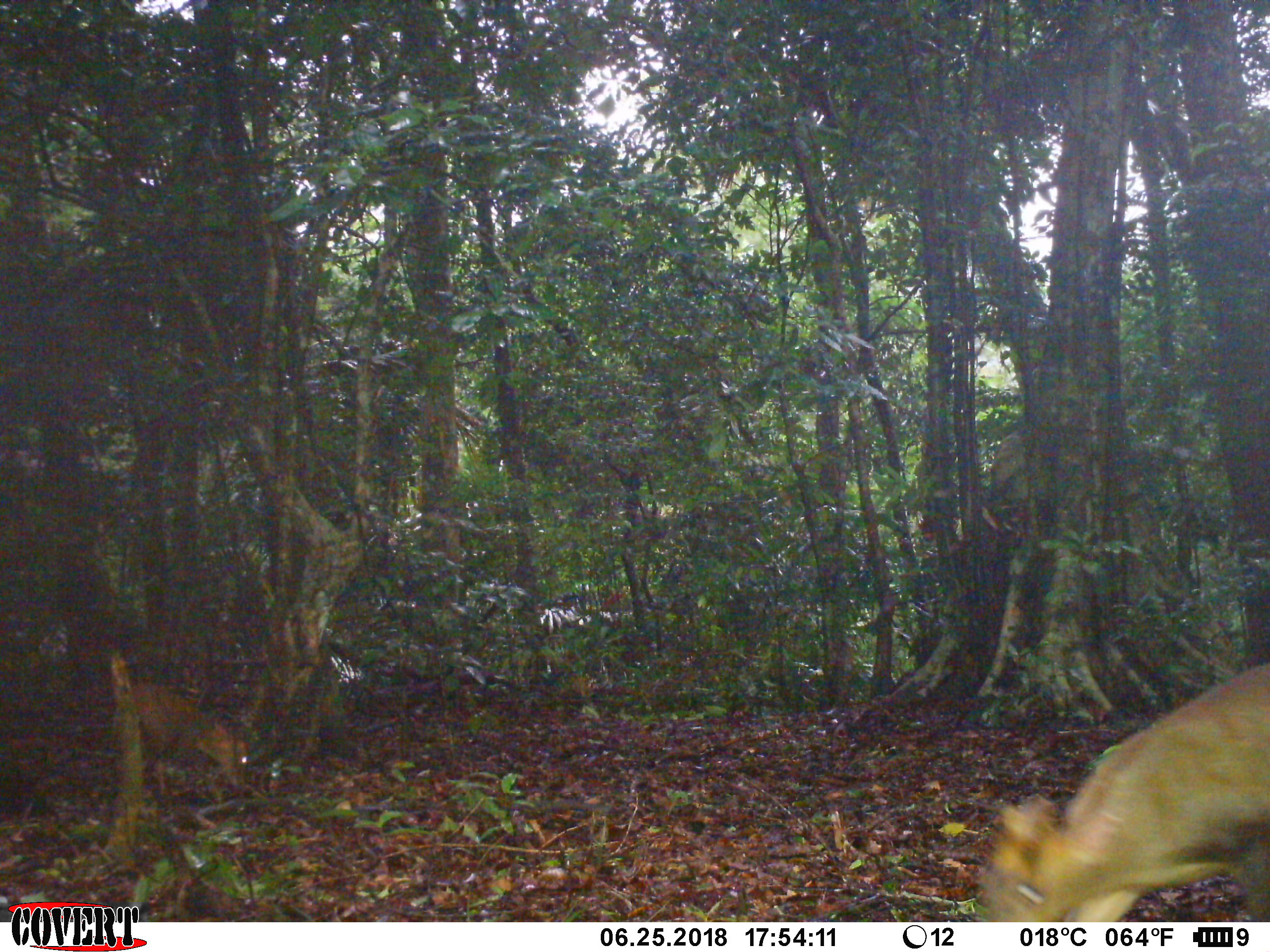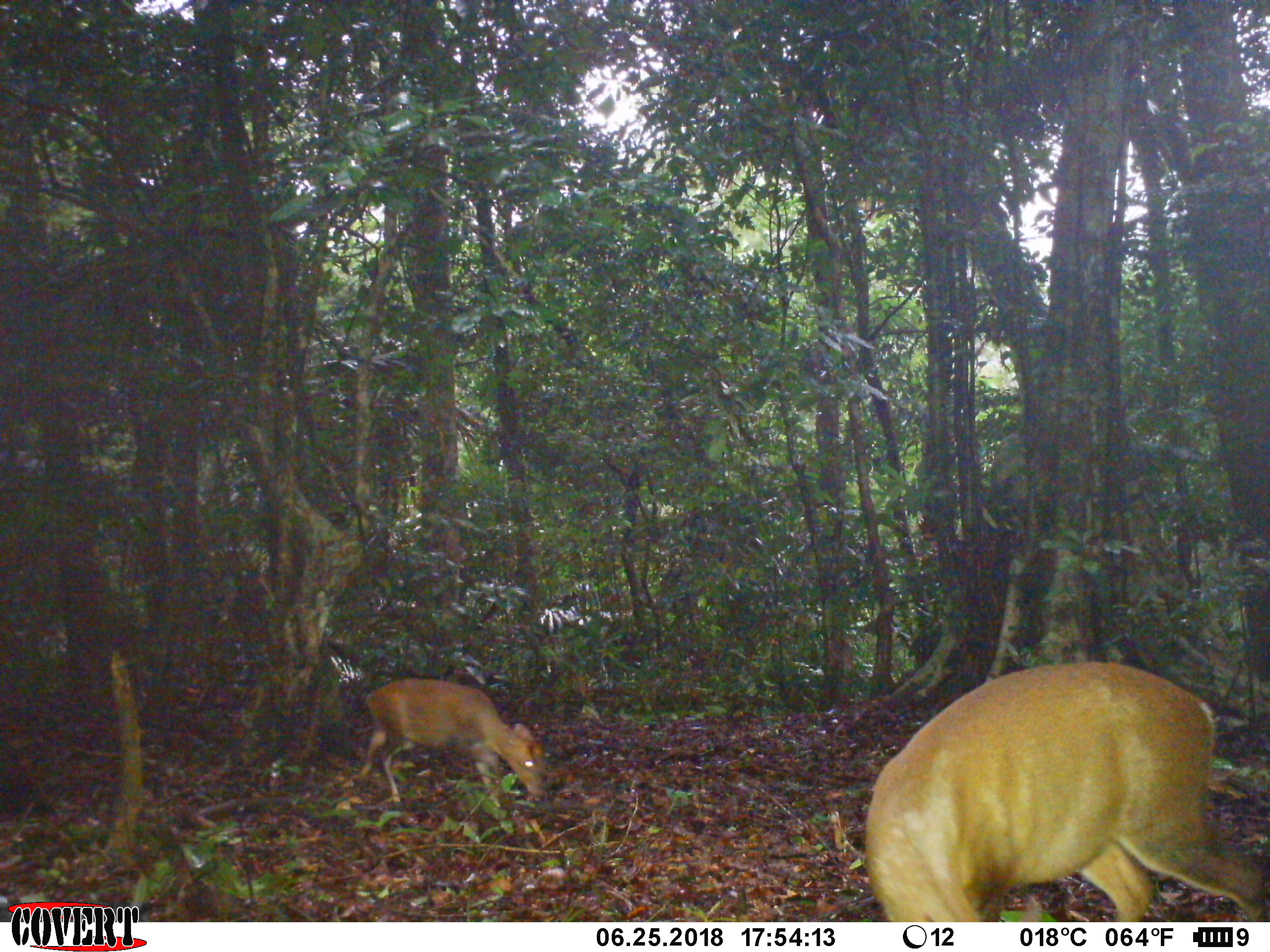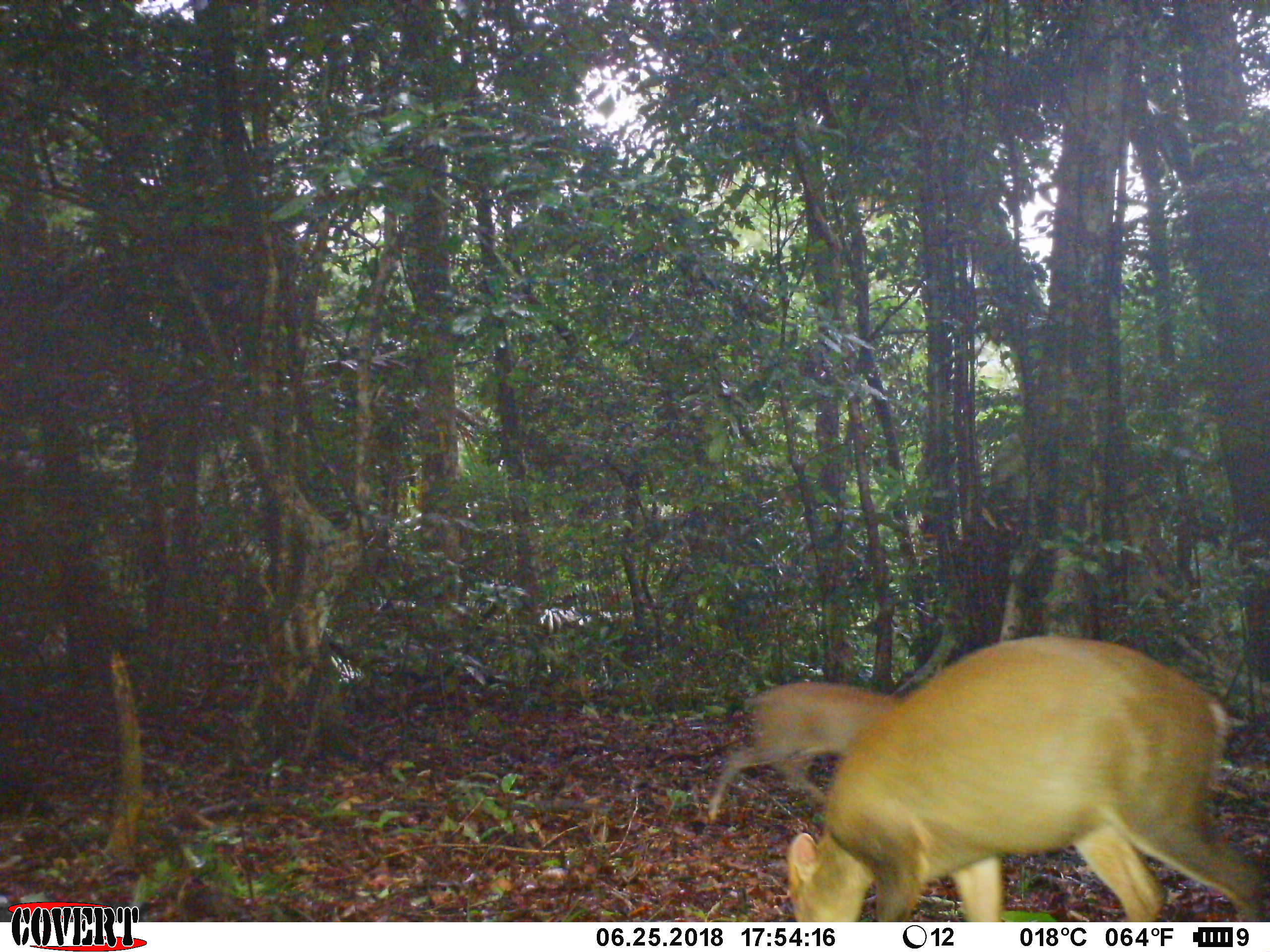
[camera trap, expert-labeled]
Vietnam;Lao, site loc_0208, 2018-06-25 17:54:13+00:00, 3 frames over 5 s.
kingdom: Animalia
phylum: Chordata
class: Mammalia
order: Artiodactyla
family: Cervidae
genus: Muntiacus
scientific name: Muntiacus rooseveltorum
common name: roosevelt's muntjac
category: roosevelts muntjac group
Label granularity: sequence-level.